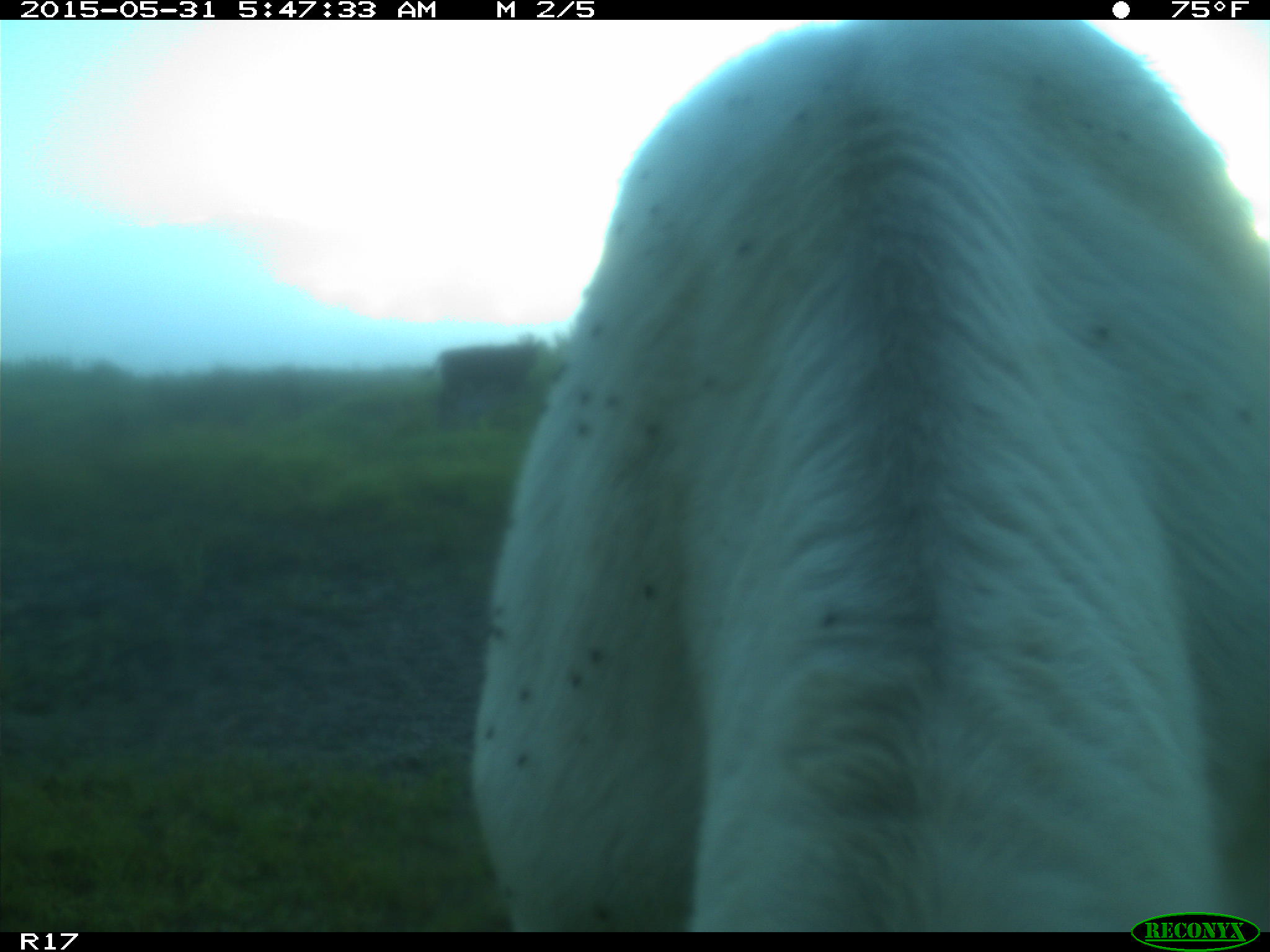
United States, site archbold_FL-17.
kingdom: Animalia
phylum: Chordata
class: Mammalia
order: Artiodactyla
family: Bovidae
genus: Bos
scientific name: Bos taurus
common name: domestic cow